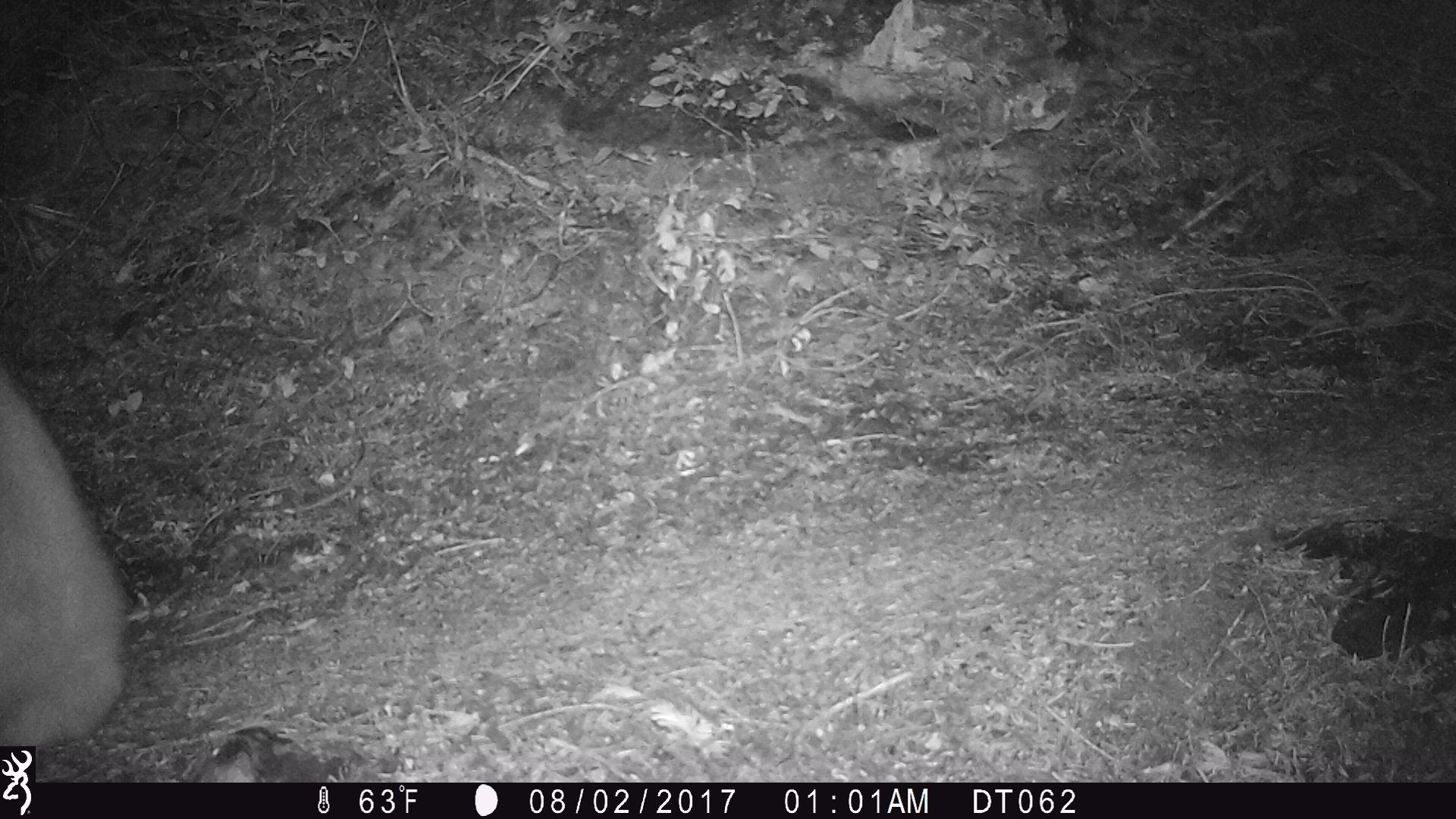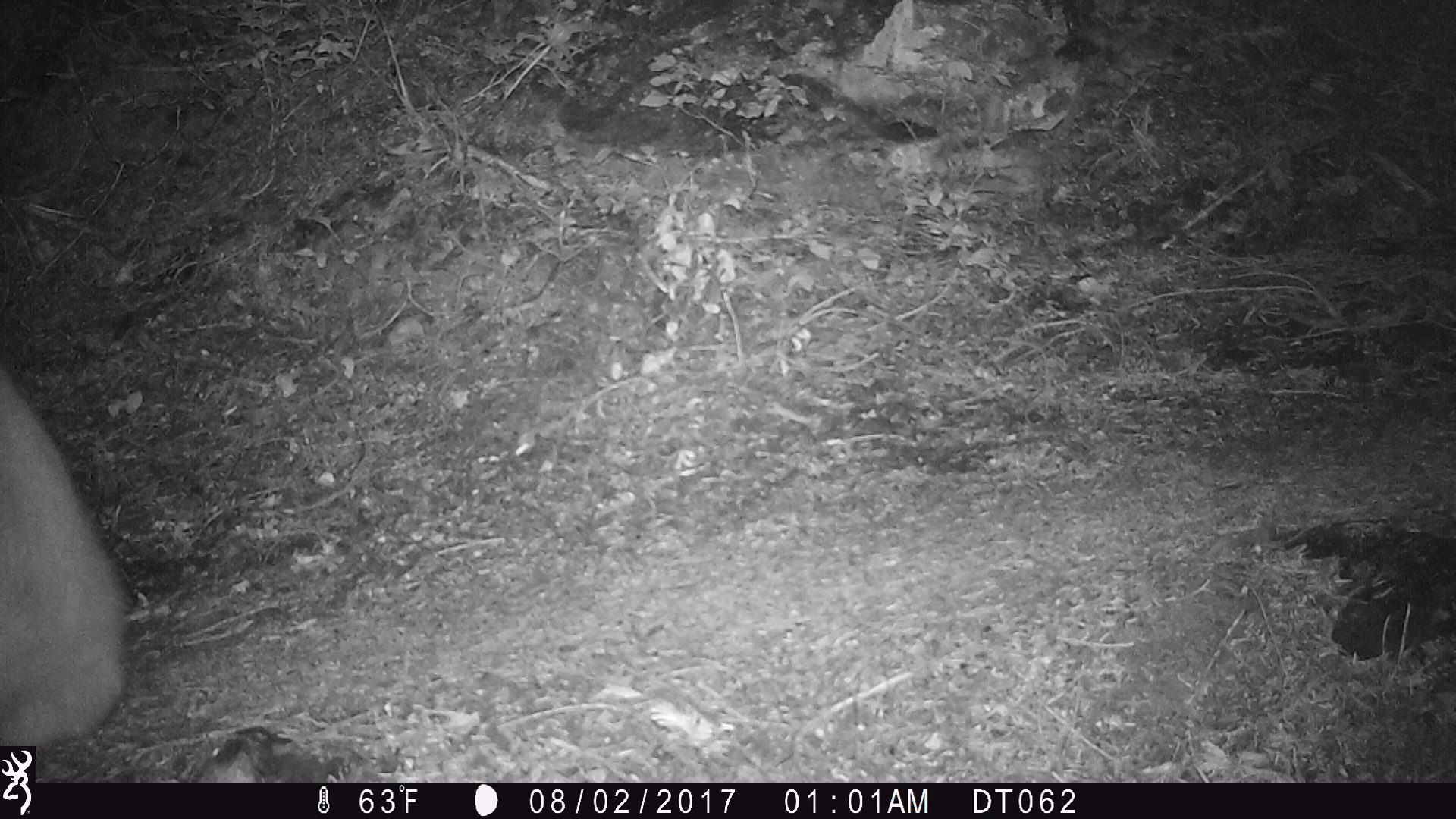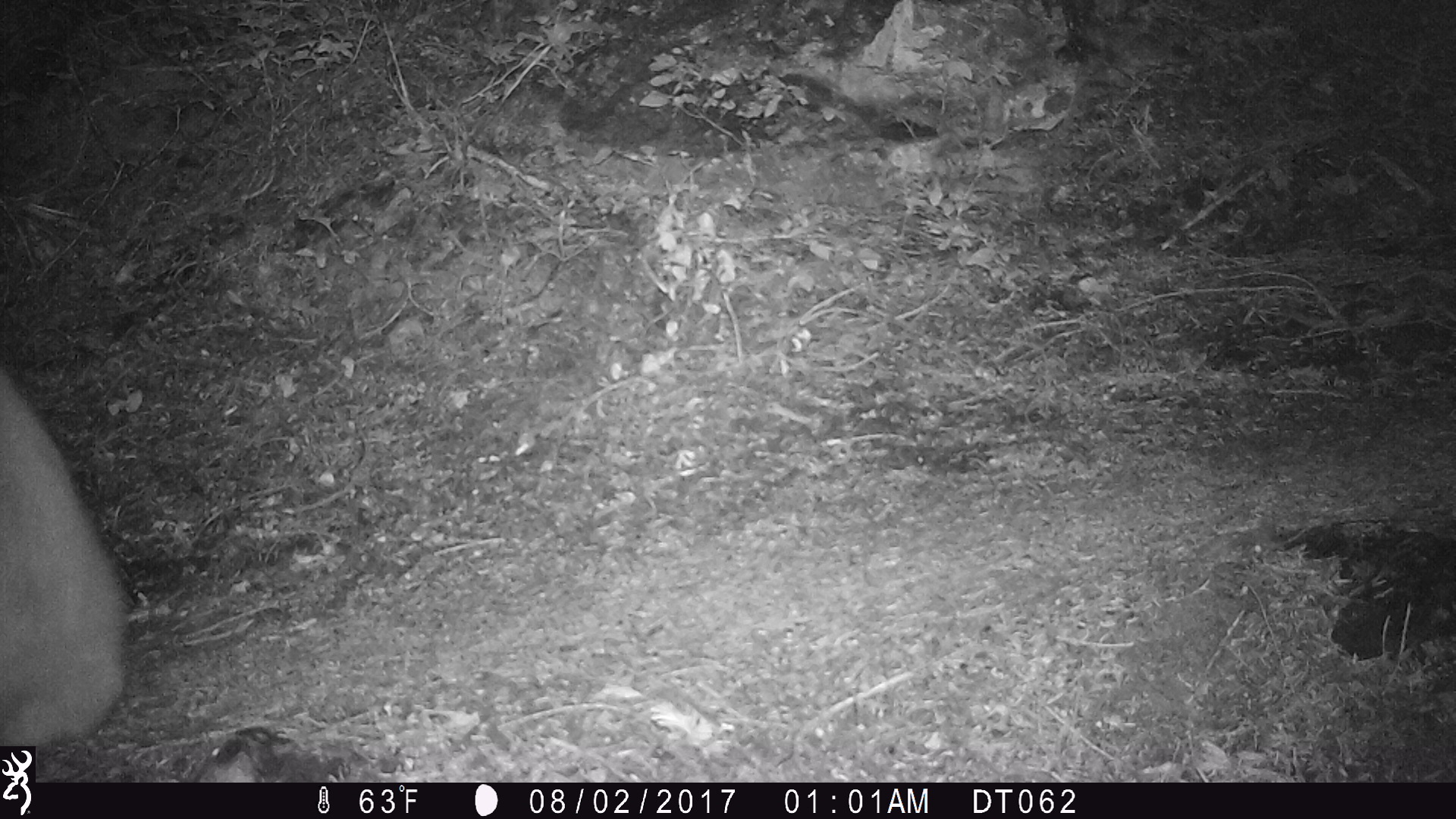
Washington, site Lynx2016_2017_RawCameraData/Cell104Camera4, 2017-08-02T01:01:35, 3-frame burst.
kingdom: Animalia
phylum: Chordata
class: Mammalia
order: Artiodactyla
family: Bovidae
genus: Oreamnos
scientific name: Oreamnos americanus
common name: mountain goat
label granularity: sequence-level